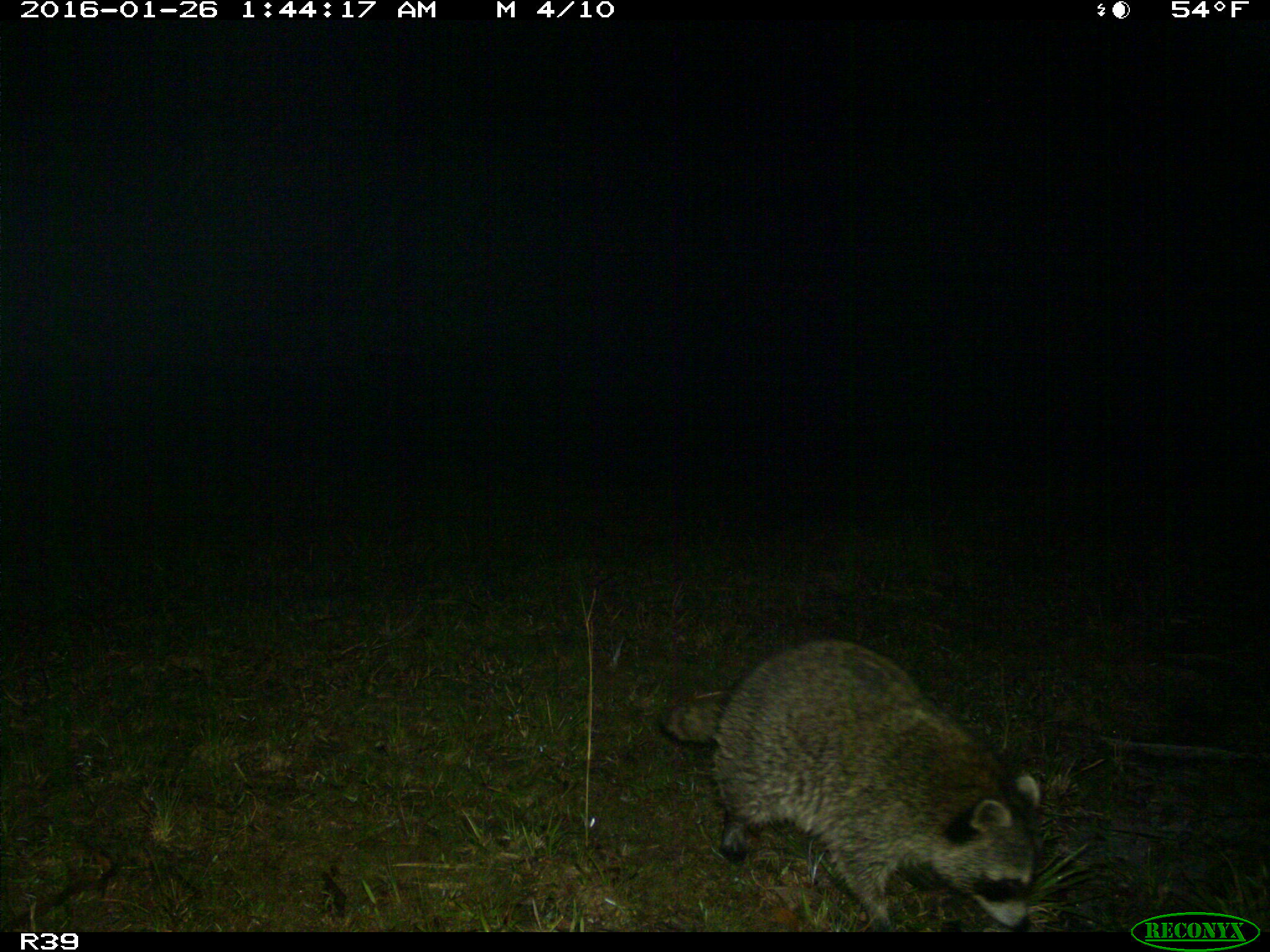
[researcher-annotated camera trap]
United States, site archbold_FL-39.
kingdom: Animalia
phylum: Chordata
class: Mammalia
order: Carnivora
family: Procyonidae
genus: Procyon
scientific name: Procyon lotor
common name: common raccoon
Procyon lotor (common raccoon).